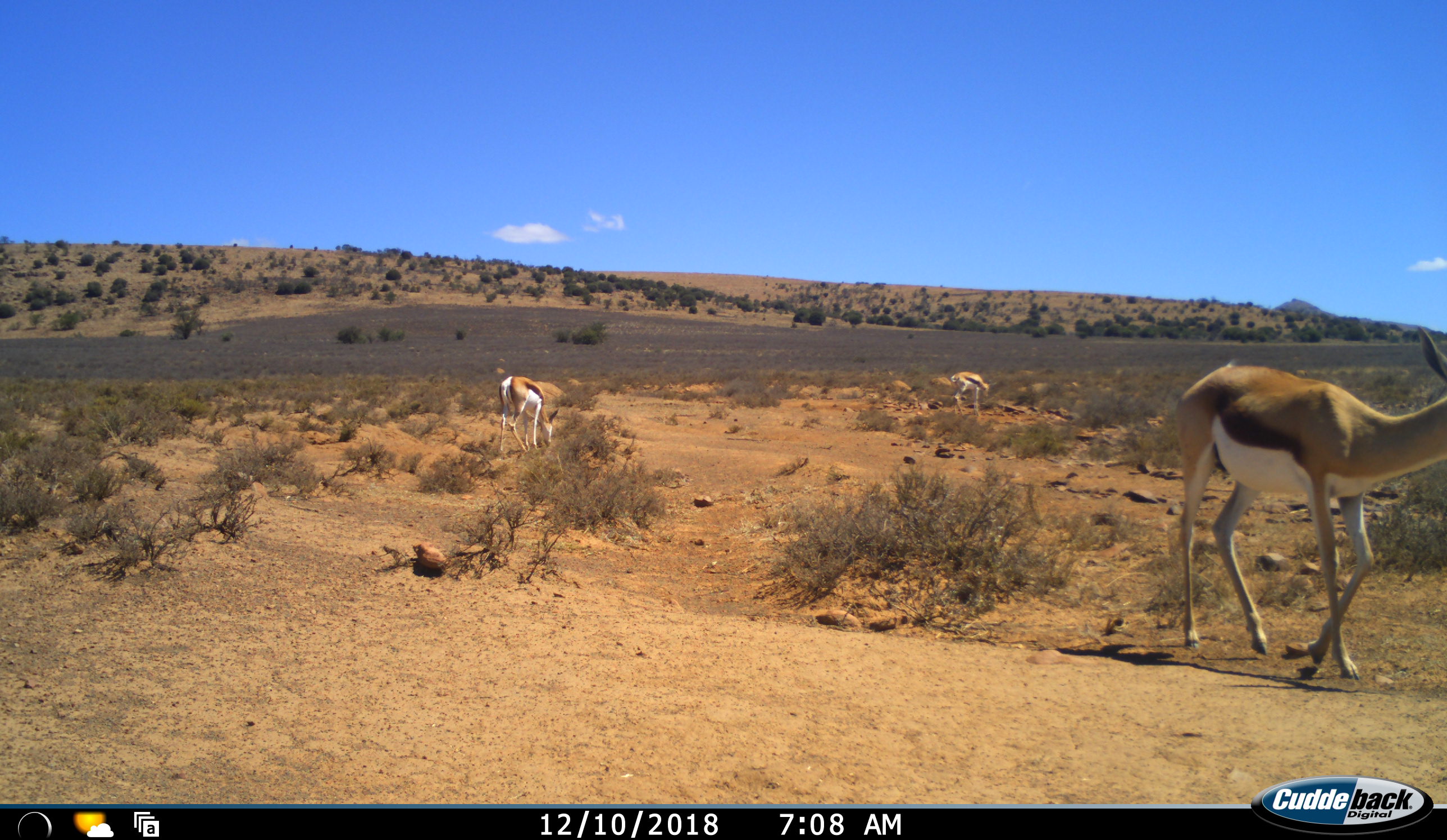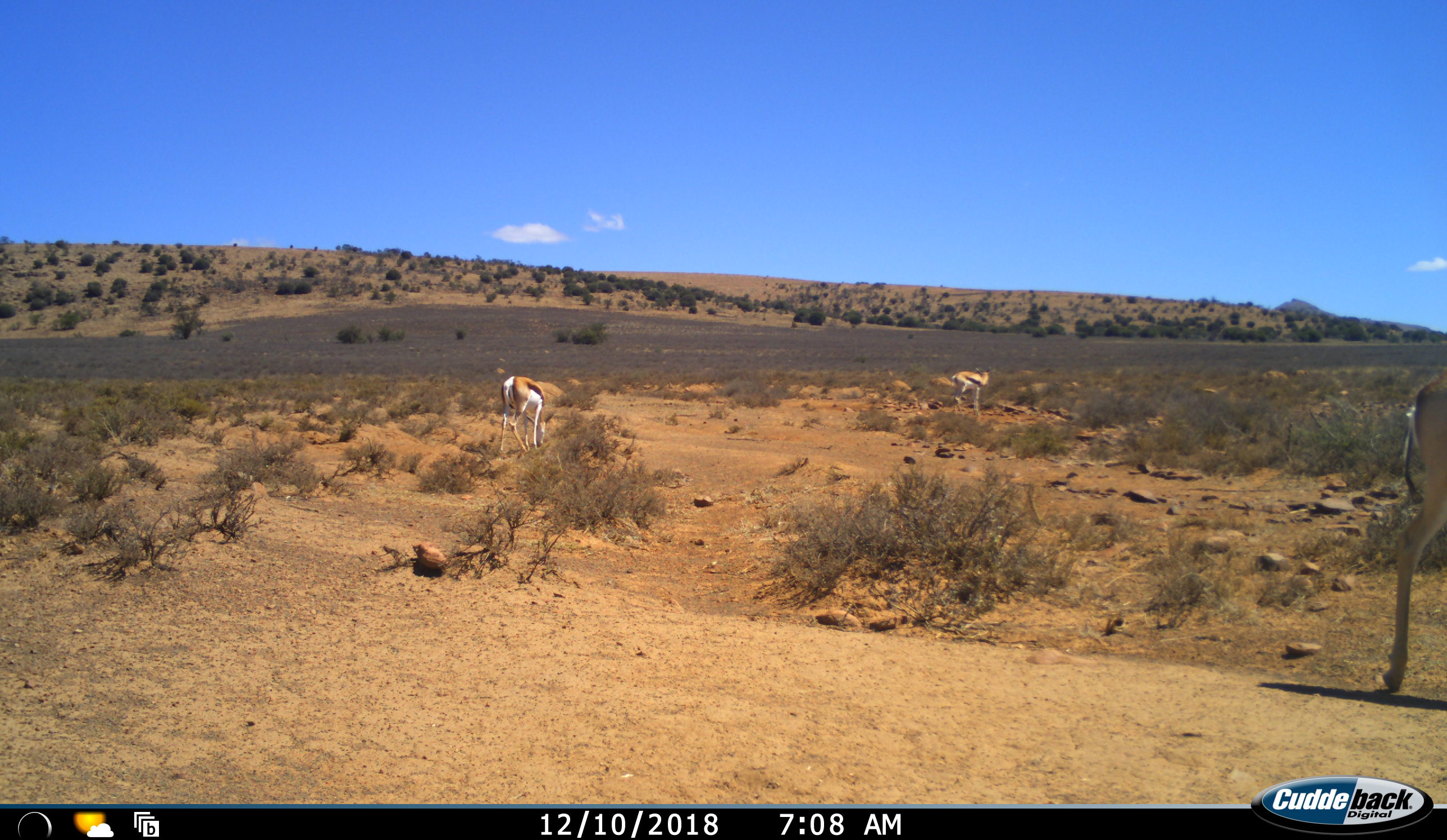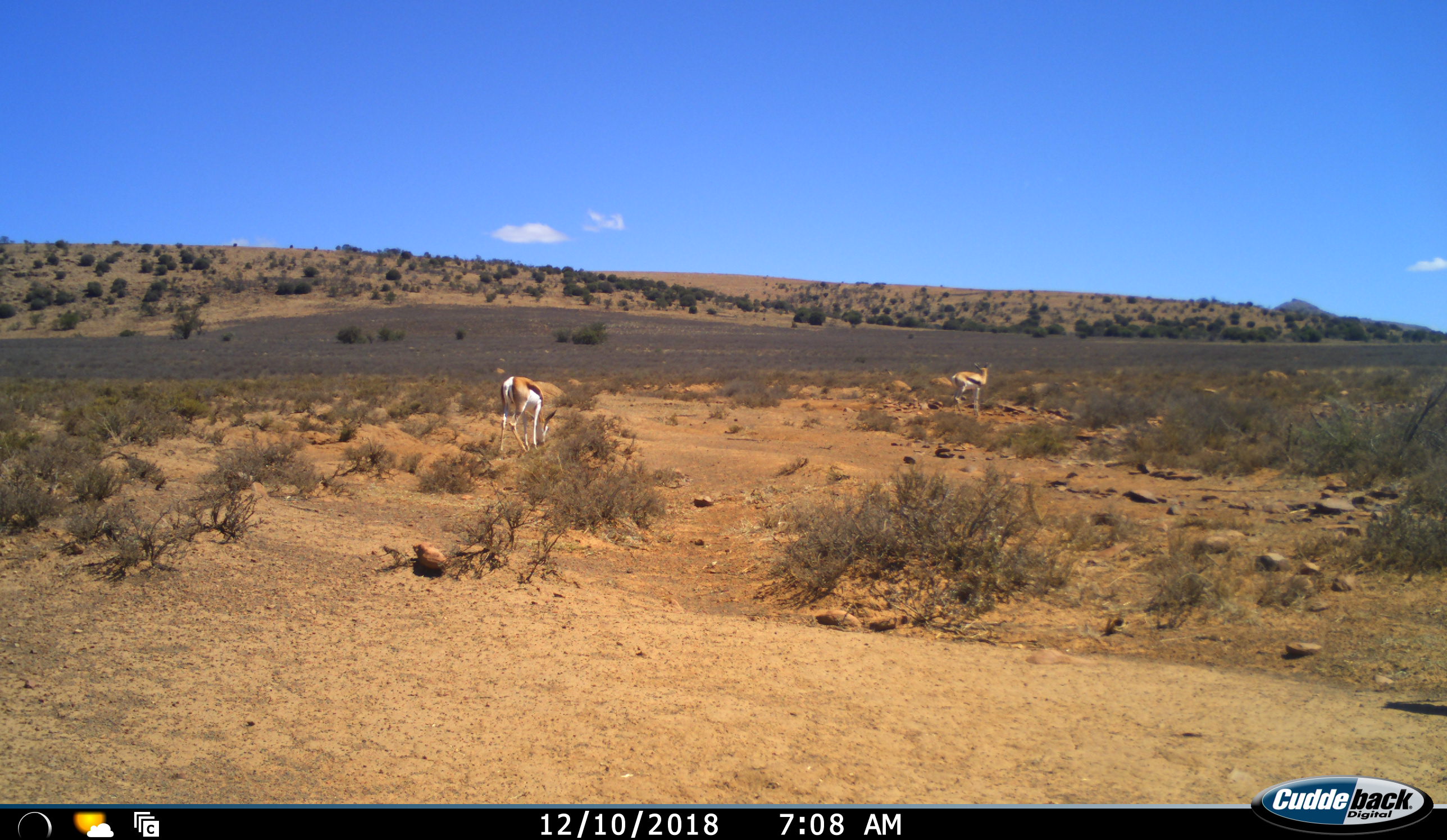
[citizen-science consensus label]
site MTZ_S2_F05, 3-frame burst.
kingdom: Animalia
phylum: Chordata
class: Mammalia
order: Artiodactyla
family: Bovidae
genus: Antidorcas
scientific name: Antidorcas marsupialis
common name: springbok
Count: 3.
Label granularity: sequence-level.